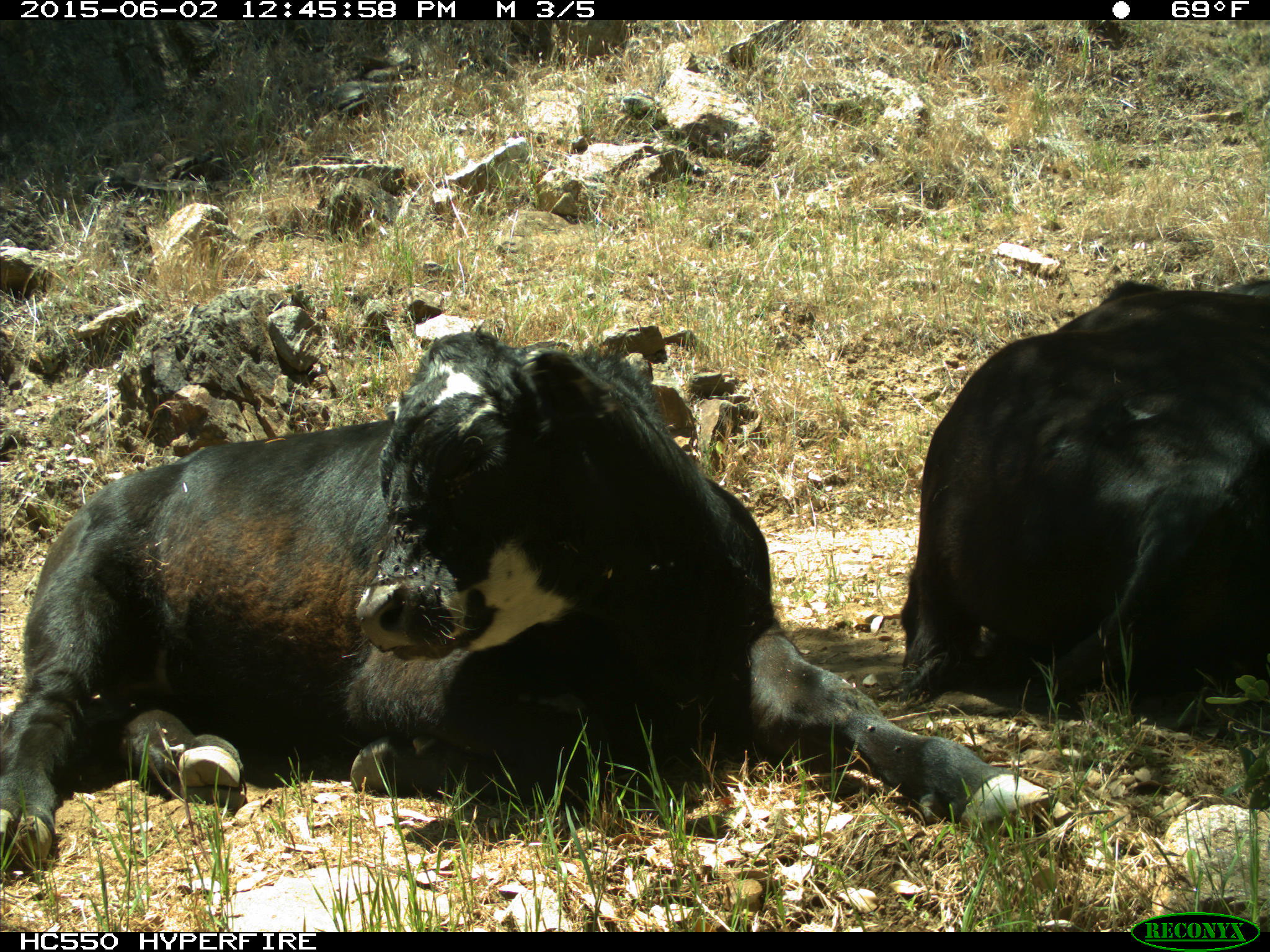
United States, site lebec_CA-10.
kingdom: Animalia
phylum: Chordata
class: Mammalia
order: Artiodactyla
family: Bovidae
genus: Bos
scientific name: Bos taurus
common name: domestic cow